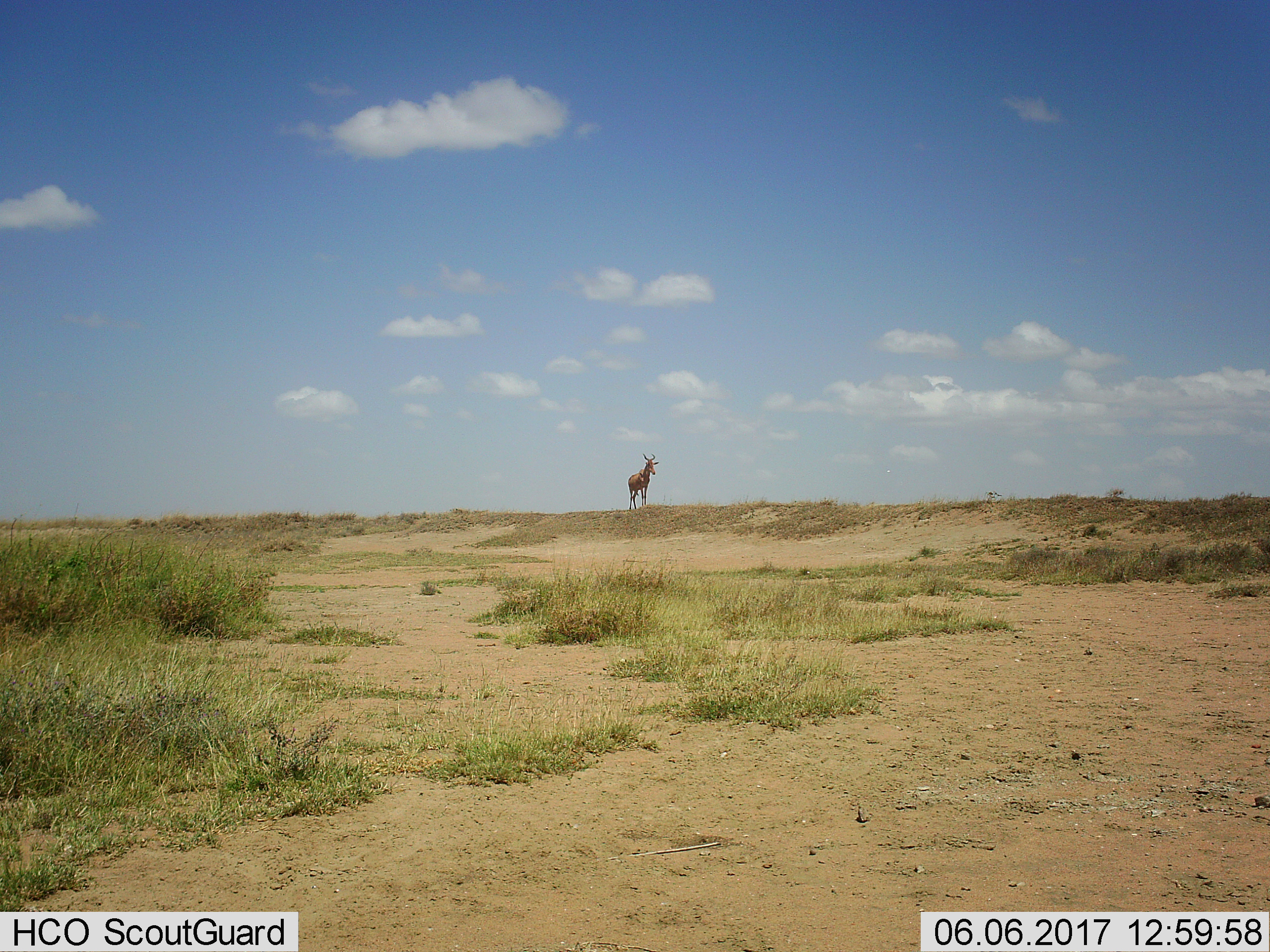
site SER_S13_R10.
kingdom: Animalia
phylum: Chordata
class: Mammalia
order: Artiodactyla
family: Bovidae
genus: Alcelaphus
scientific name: Alcelaphus buselaphus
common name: hartebeest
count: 1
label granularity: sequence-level